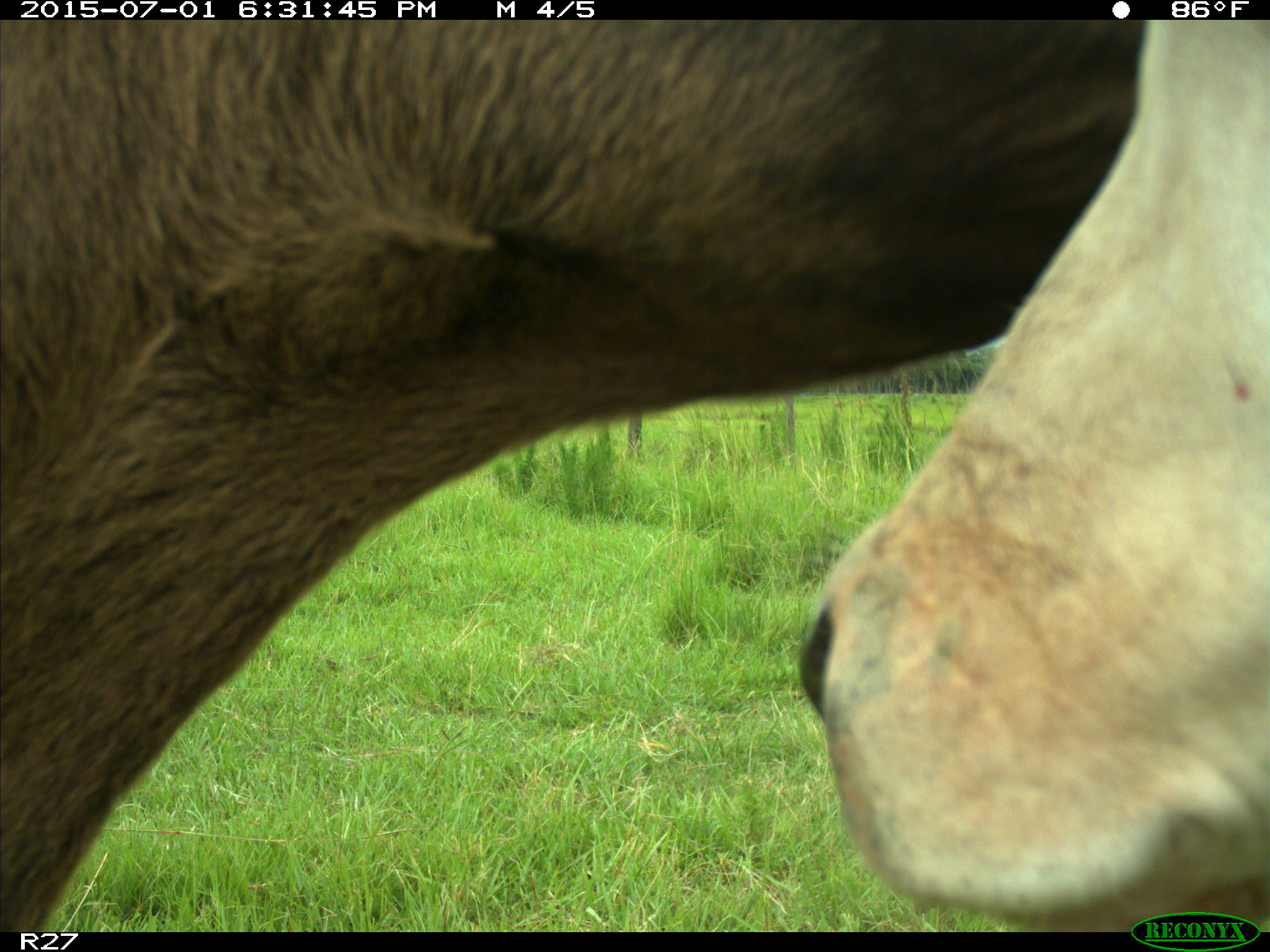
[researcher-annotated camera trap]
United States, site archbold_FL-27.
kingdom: Animalia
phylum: Chordata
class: Mammalia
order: Artiodactyla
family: Bovidae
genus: Bos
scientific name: Bos taurus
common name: domestic cow